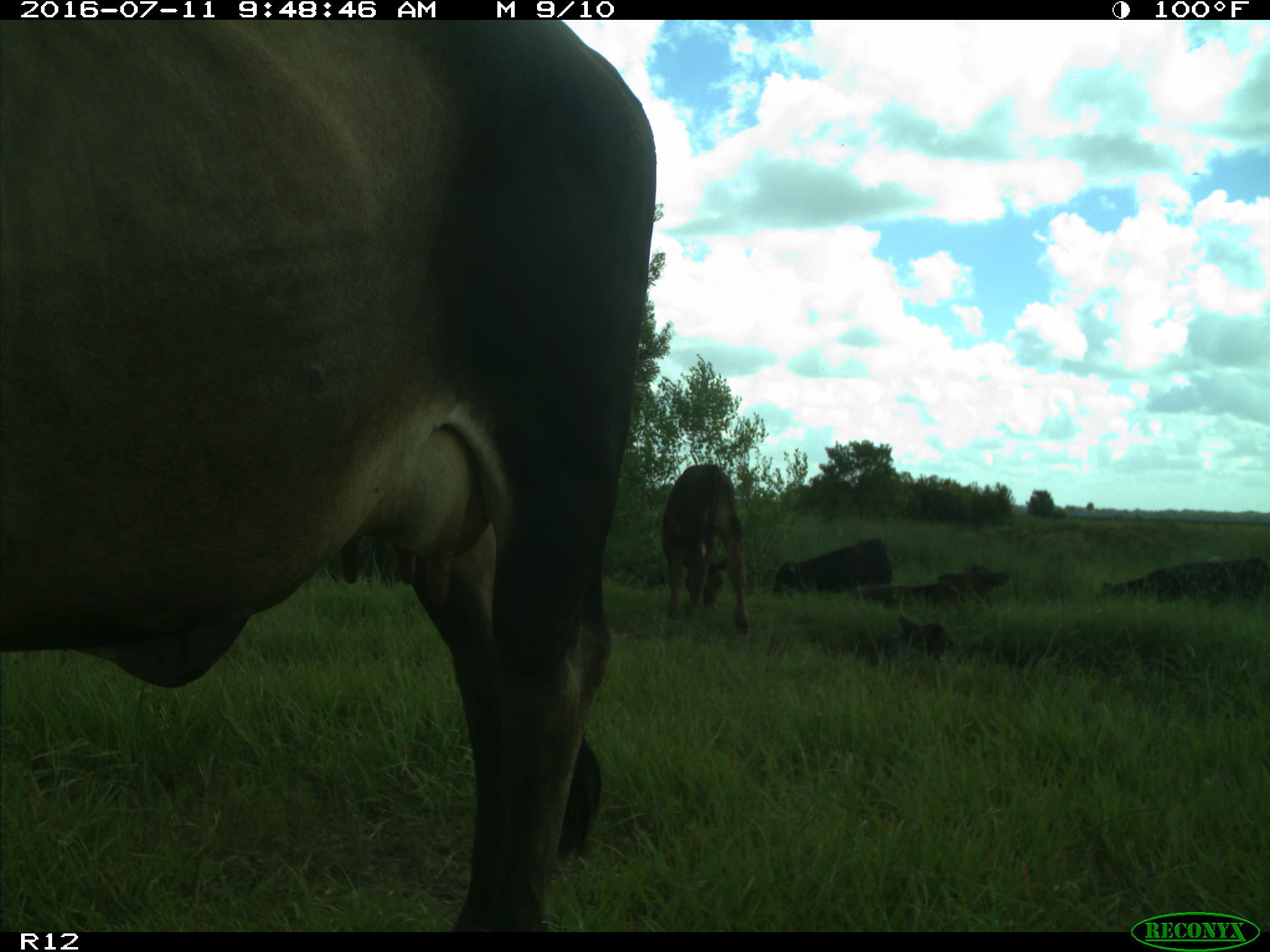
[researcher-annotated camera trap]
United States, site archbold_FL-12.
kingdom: Animalia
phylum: Chordata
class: Mammalia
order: Artiodactyla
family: Bovidae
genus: Bos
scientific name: Bos taurus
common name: domestic cow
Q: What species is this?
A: Bos taurus (domestic cow).